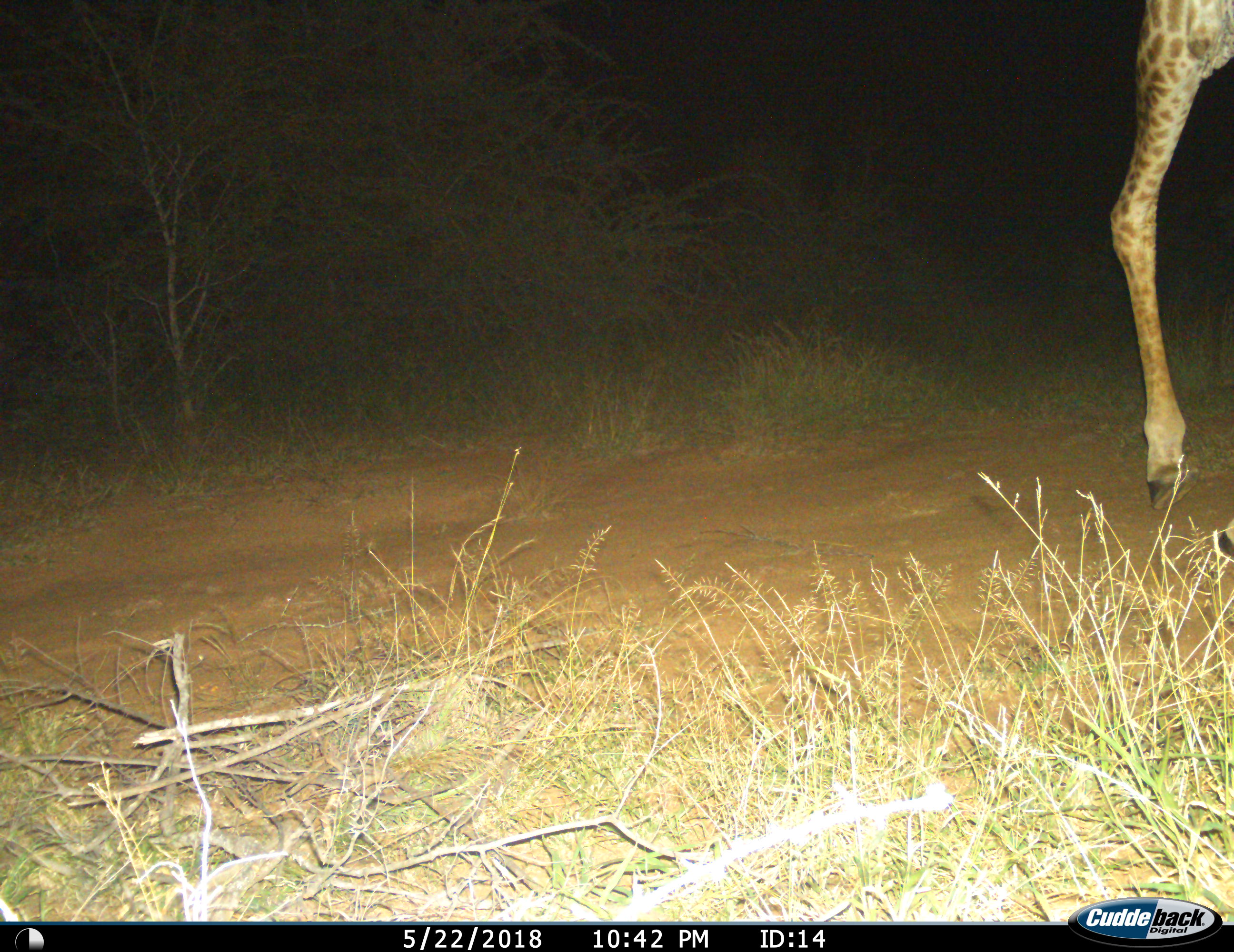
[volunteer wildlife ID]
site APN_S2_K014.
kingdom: Animalia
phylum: Chordata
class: Mammalia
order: Artiodactyla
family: Giraffidae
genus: Giraffa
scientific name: Giraffa camelopardalis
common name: giraffe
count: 1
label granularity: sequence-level